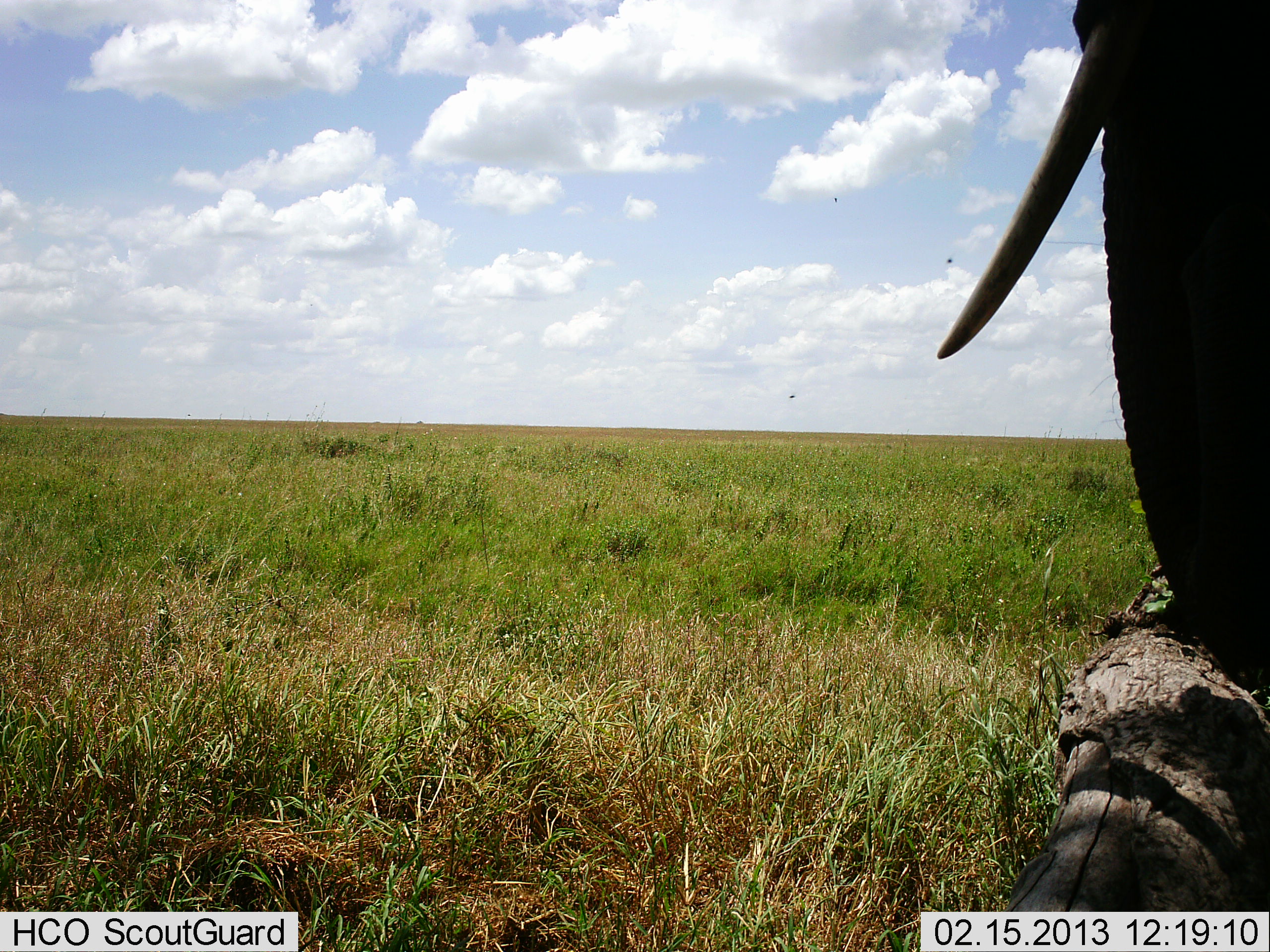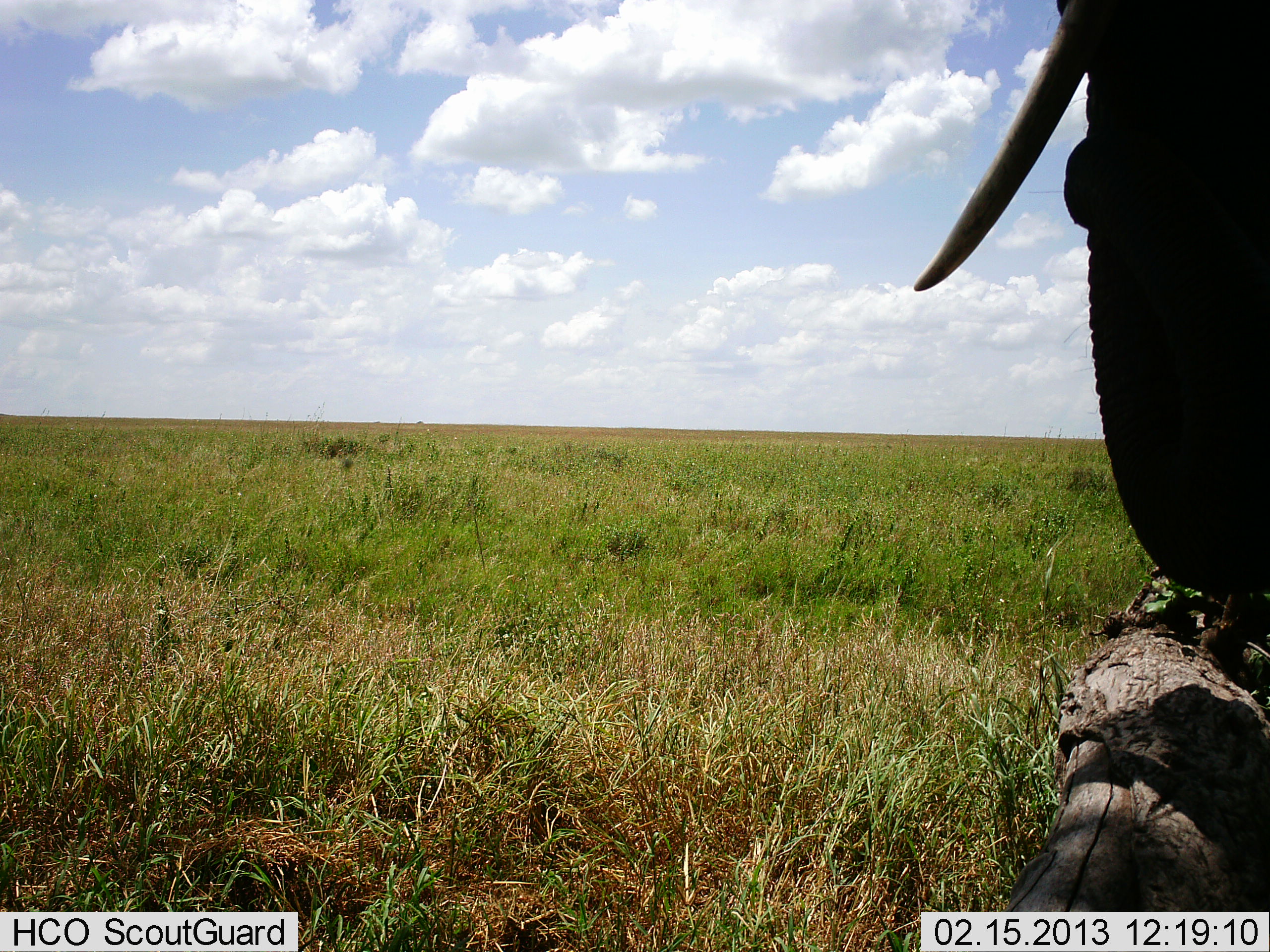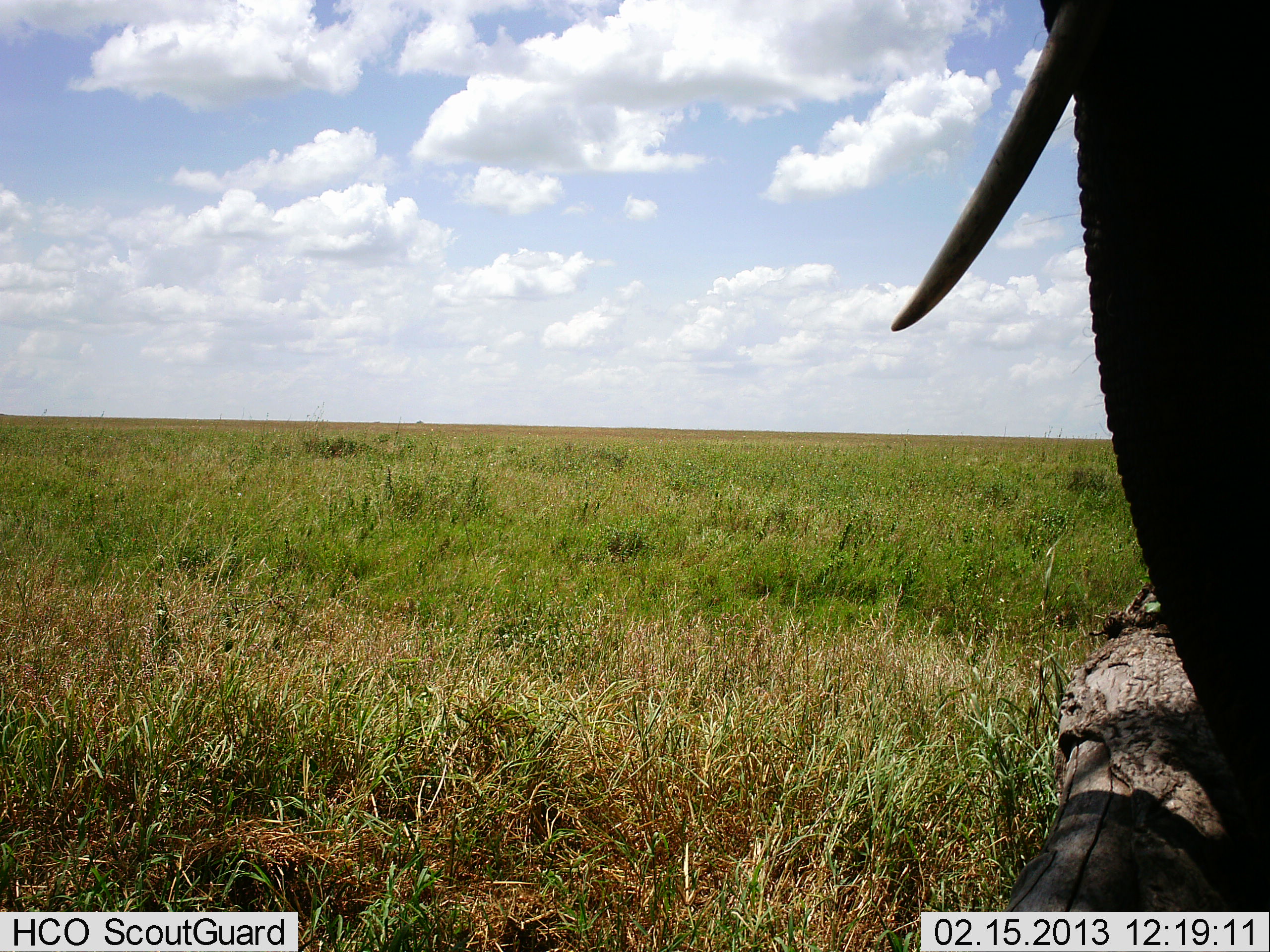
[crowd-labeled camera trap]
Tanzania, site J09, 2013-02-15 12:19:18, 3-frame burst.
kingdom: Animalia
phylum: Chordata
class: Mammalia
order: Proboscidea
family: Elephantidae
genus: Loxodonta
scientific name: Loxodonta africana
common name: african bush elephant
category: elephant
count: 1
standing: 78%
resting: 0%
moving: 15%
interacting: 0%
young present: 0%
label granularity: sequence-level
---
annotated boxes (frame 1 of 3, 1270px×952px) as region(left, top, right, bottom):
animal: region(937, 0, 1270, 687)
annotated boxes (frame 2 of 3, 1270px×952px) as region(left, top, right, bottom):
animal: region(914, 0, 1270, 602)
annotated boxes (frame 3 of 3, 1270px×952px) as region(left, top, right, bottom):
animal: region(884, 0, 1270, 812)